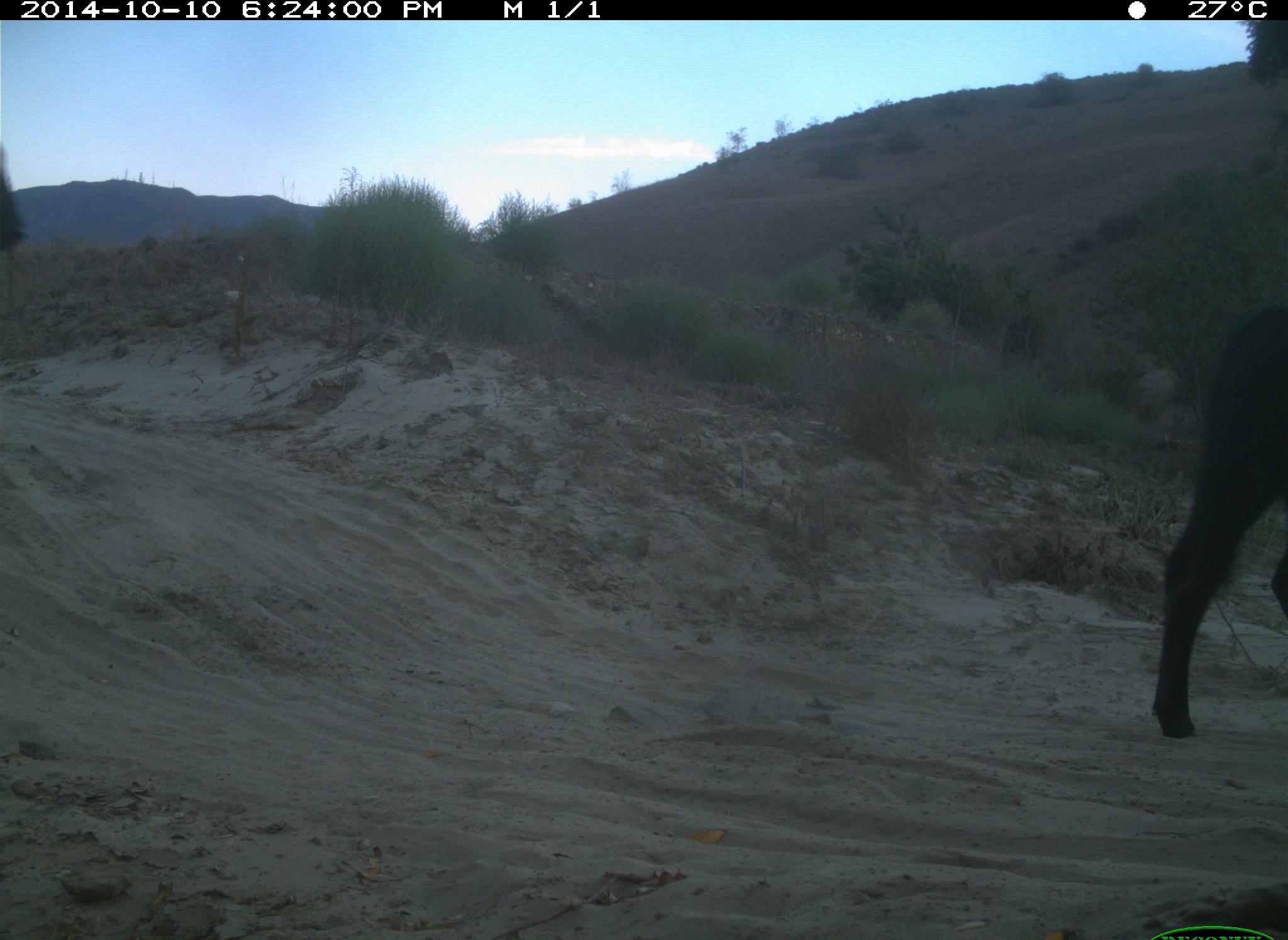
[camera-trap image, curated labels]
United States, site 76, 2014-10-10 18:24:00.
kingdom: Animalia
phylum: Chordata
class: Mammalia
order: Artiodactyla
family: Bovidae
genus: Bos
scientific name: Bos taurus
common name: cow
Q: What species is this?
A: Cow (Bos taurus).